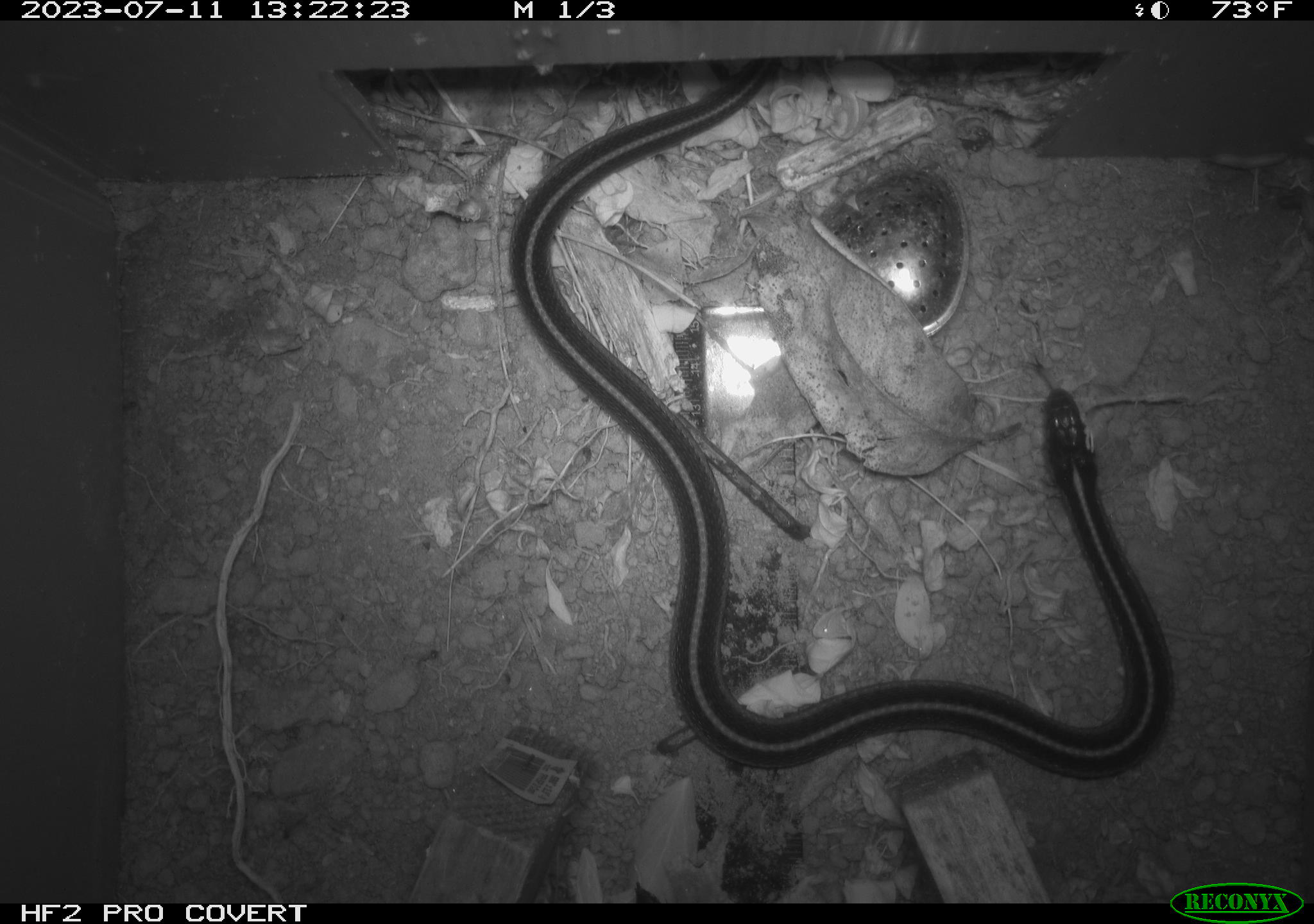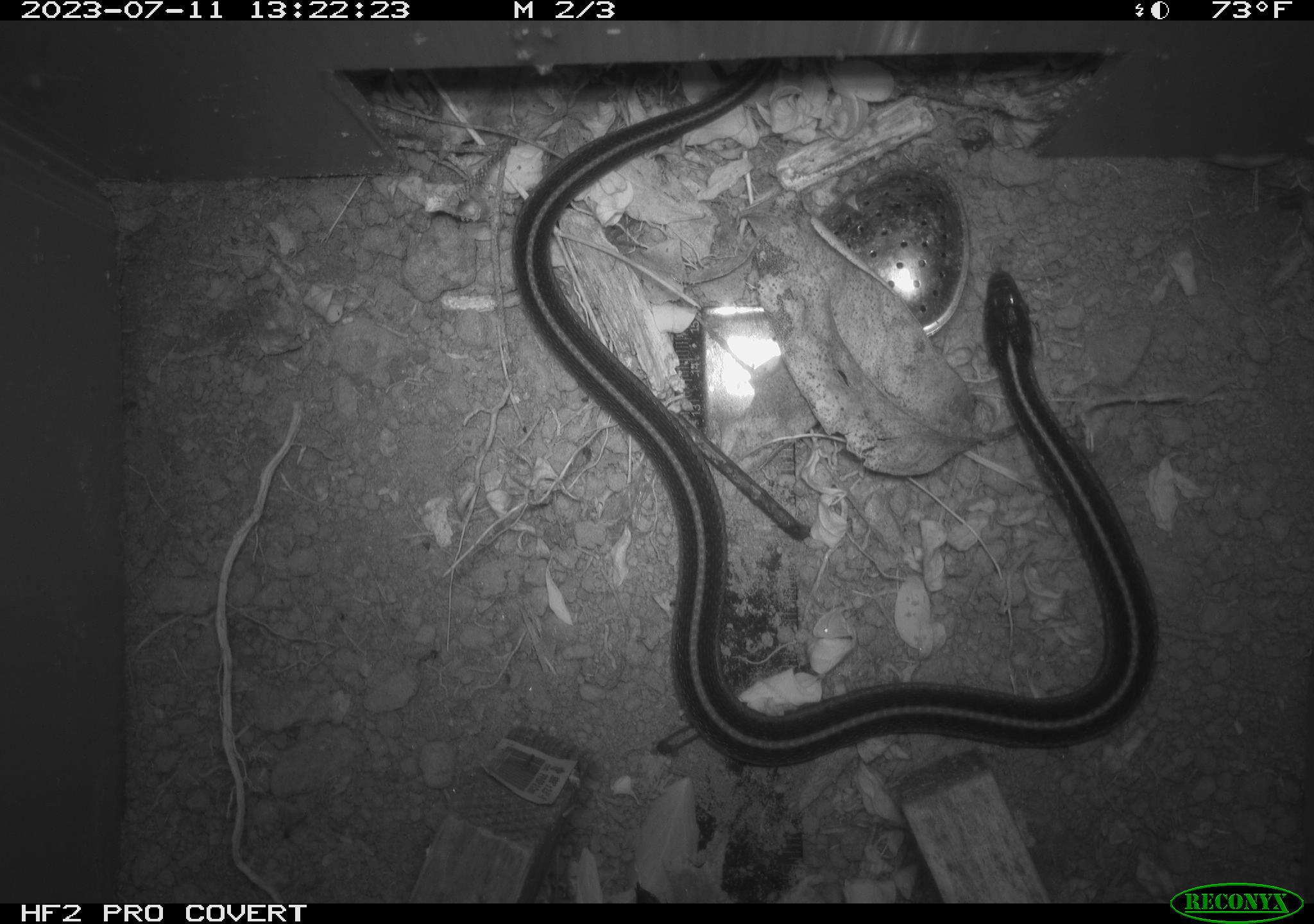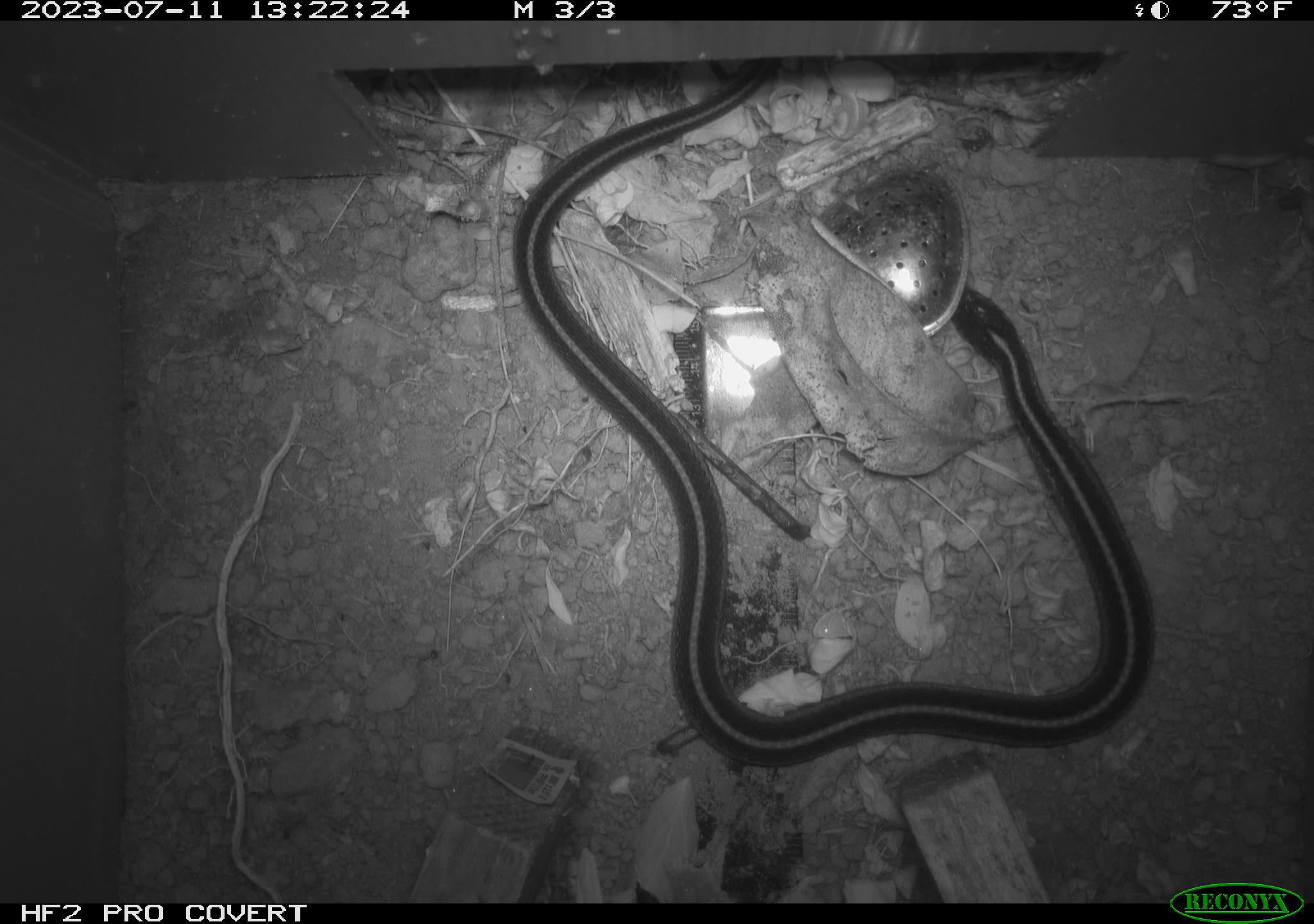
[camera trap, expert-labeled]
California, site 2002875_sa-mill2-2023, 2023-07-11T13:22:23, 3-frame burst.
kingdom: Animalia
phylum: Chordata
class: Reptilia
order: Squamata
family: Colubridae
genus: Thamnophis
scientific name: Thamnophis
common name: american gartersnakes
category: thamnophis species